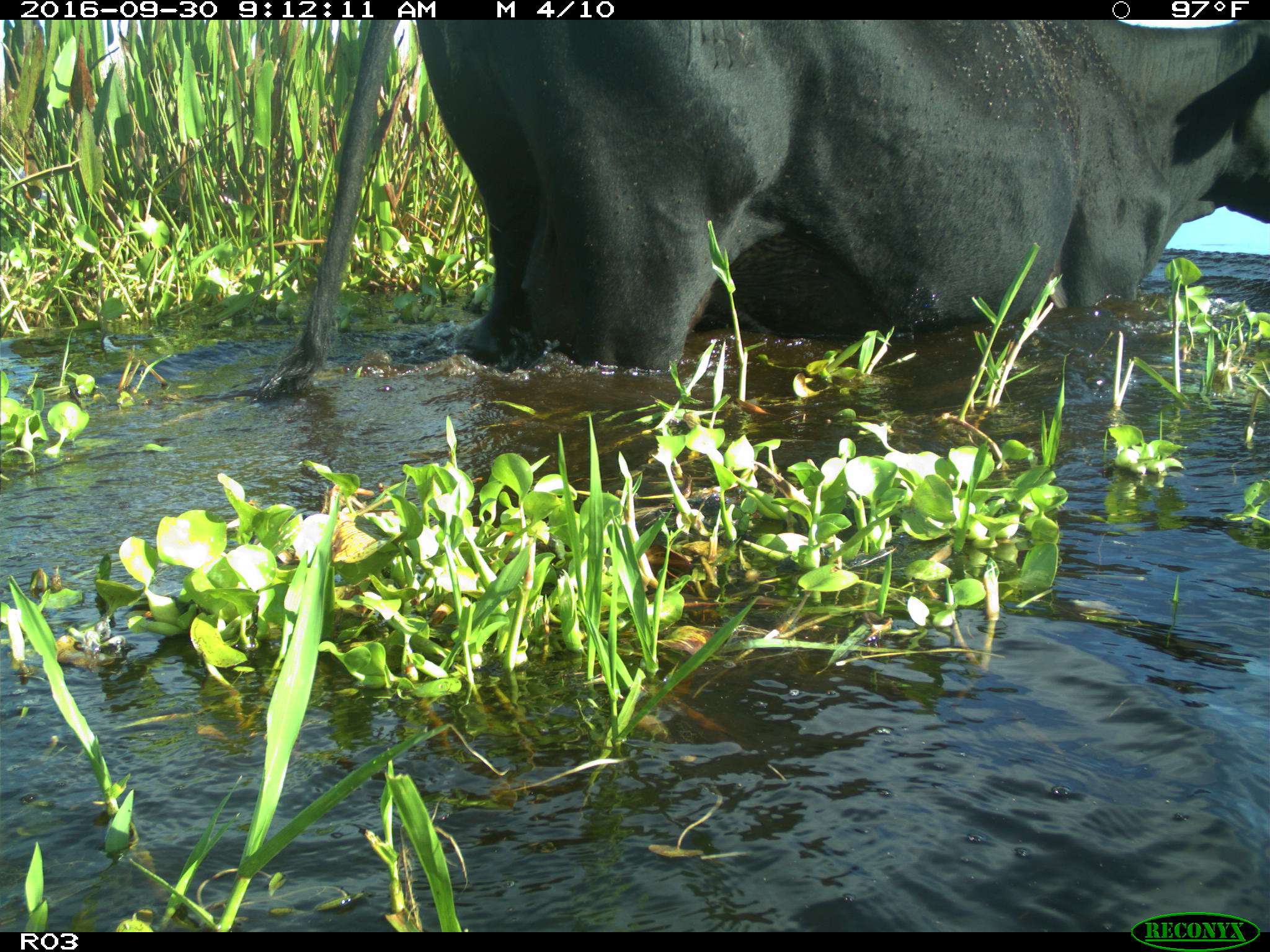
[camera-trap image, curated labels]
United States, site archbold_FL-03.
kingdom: Animalia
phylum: Chordata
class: Mammalia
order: Artiodactyla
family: Bovidae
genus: Bos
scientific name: Bos taurus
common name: domestic cow